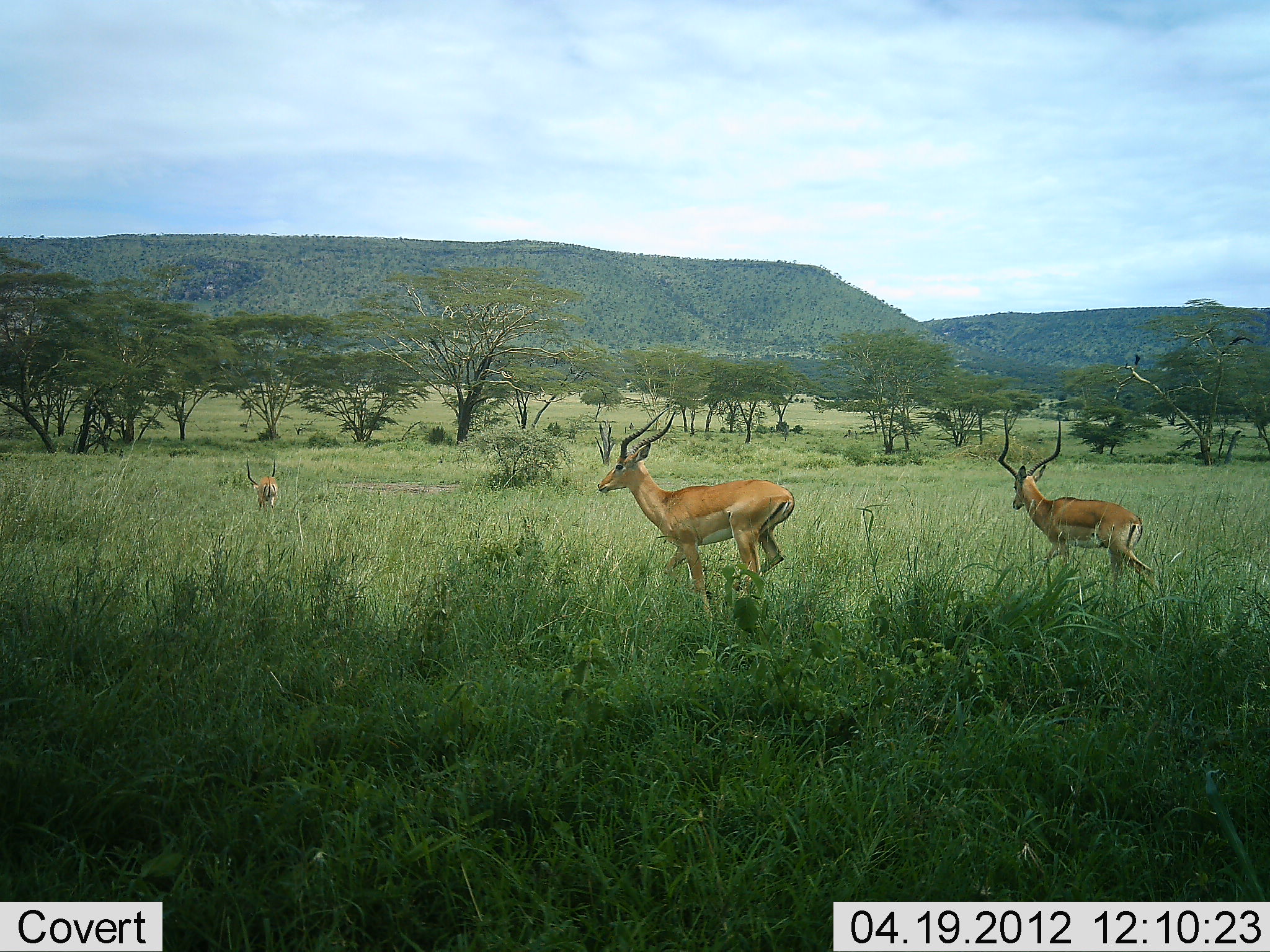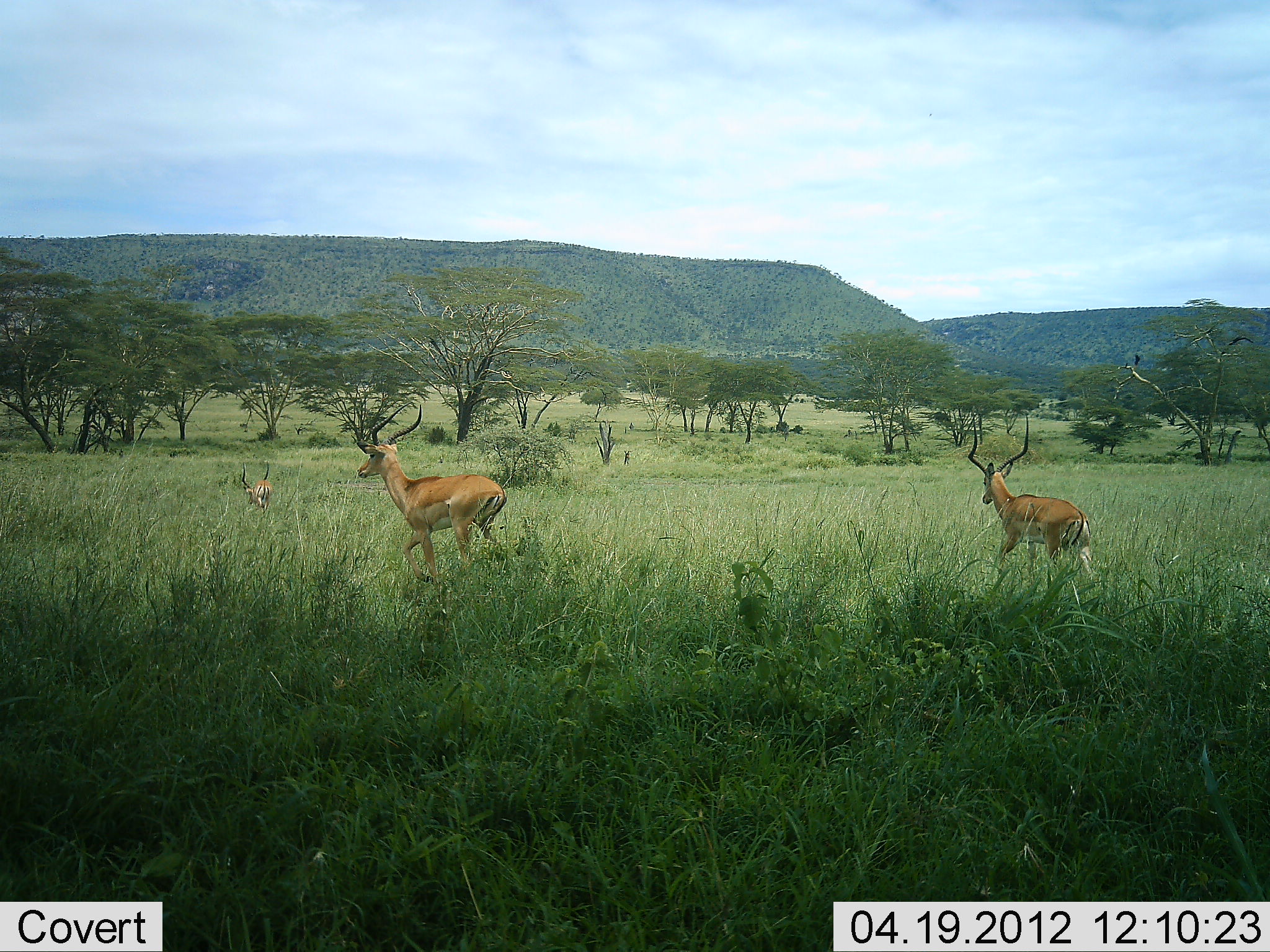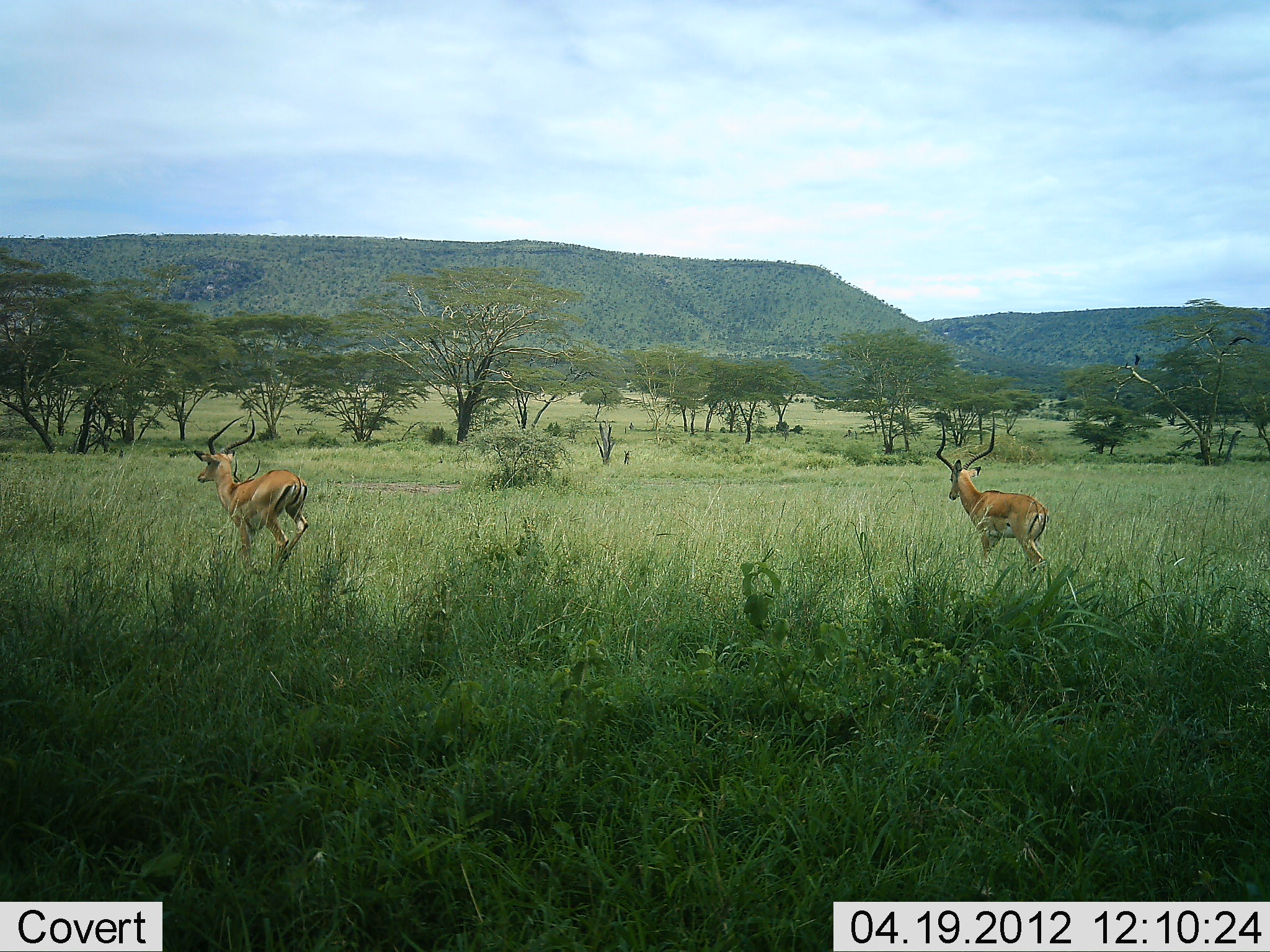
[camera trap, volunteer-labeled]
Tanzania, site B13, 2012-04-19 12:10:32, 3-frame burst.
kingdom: Animalia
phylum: Chordata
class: Mammalia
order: Artiodactyla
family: Bovidae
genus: Aepyceros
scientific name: Aepyceros melampus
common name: impala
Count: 3.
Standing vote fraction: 10%.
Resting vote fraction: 0%.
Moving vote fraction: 97%.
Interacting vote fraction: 0%.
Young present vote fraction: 3%.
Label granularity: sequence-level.